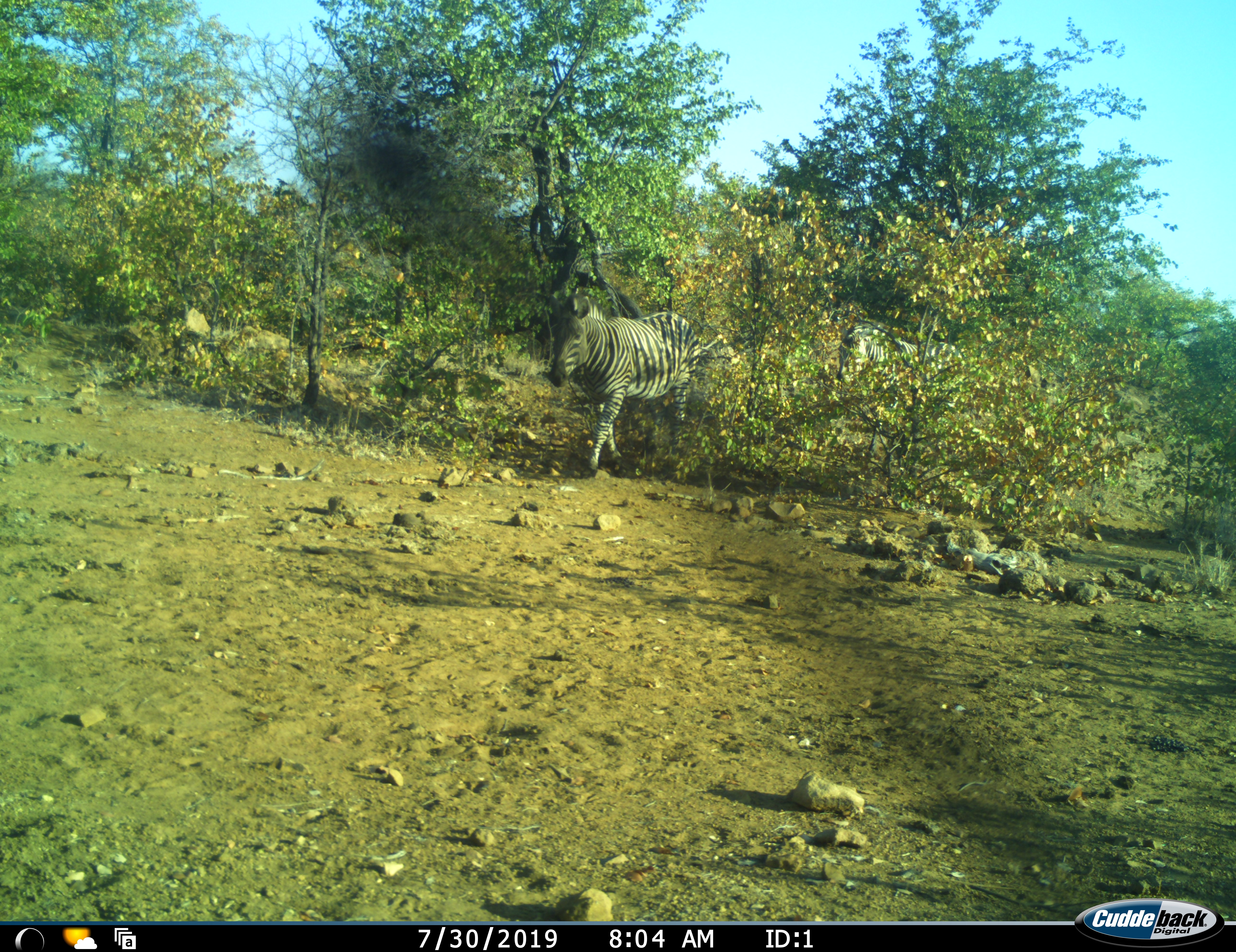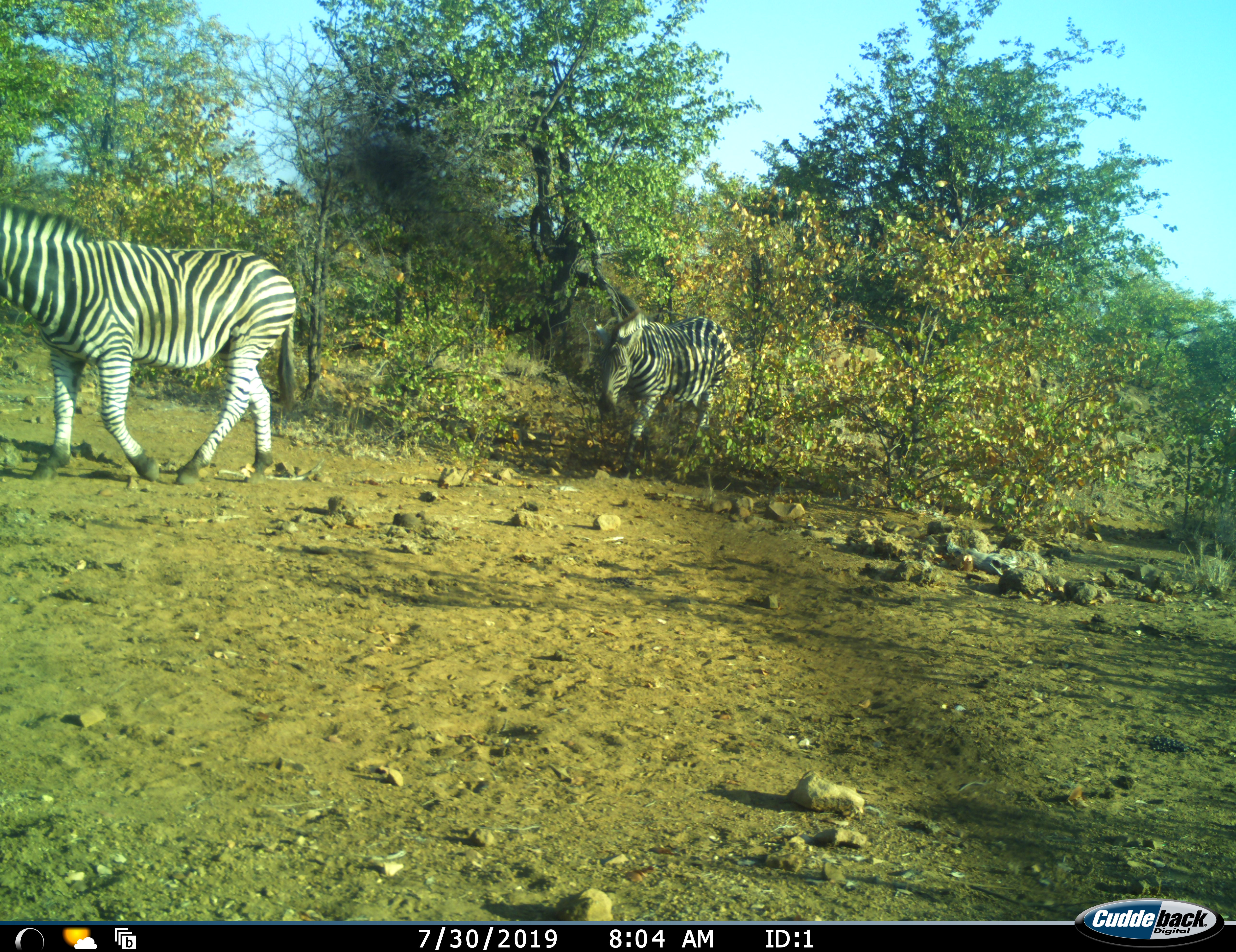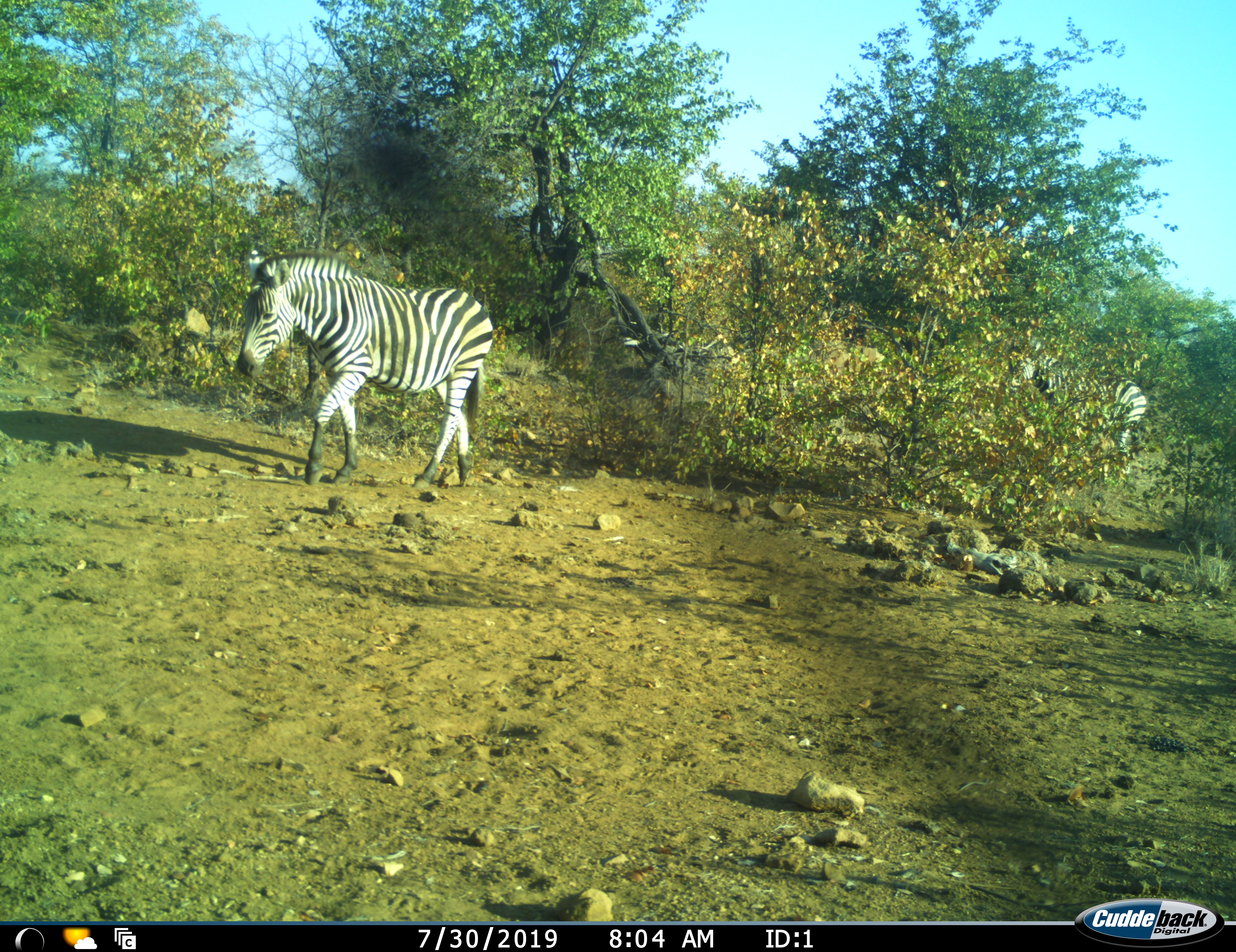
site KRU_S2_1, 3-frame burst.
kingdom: Animalia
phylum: Chordata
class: Mammalia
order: Perissodactyla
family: Equidae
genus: Equus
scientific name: Equus quagga burchellii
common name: burchell's zebra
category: zebraburchells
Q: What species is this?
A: Zebraburchells (burchell's zebra) (Equus quagga burchellii).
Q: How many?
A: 3.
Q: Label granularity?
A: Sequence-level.